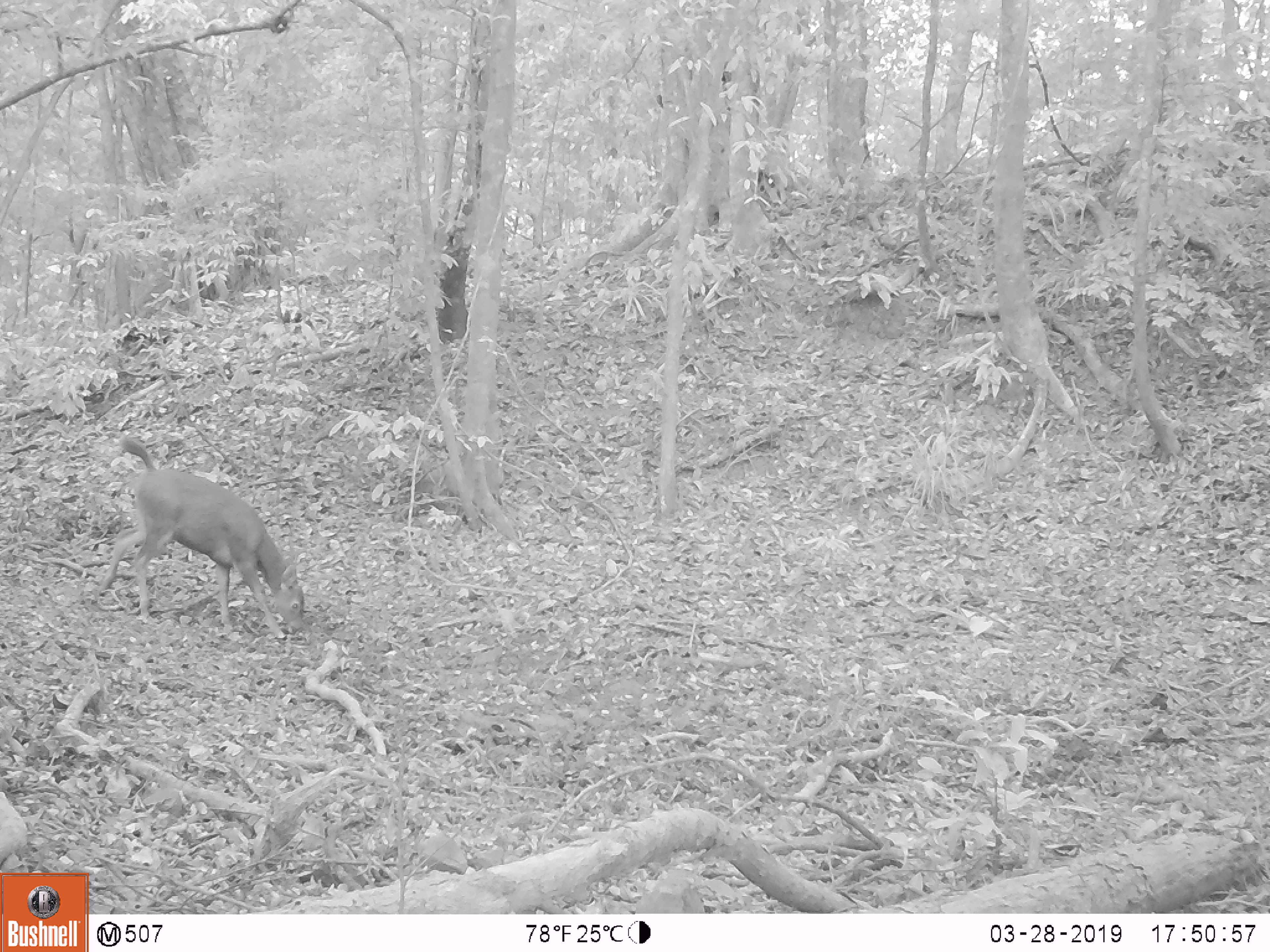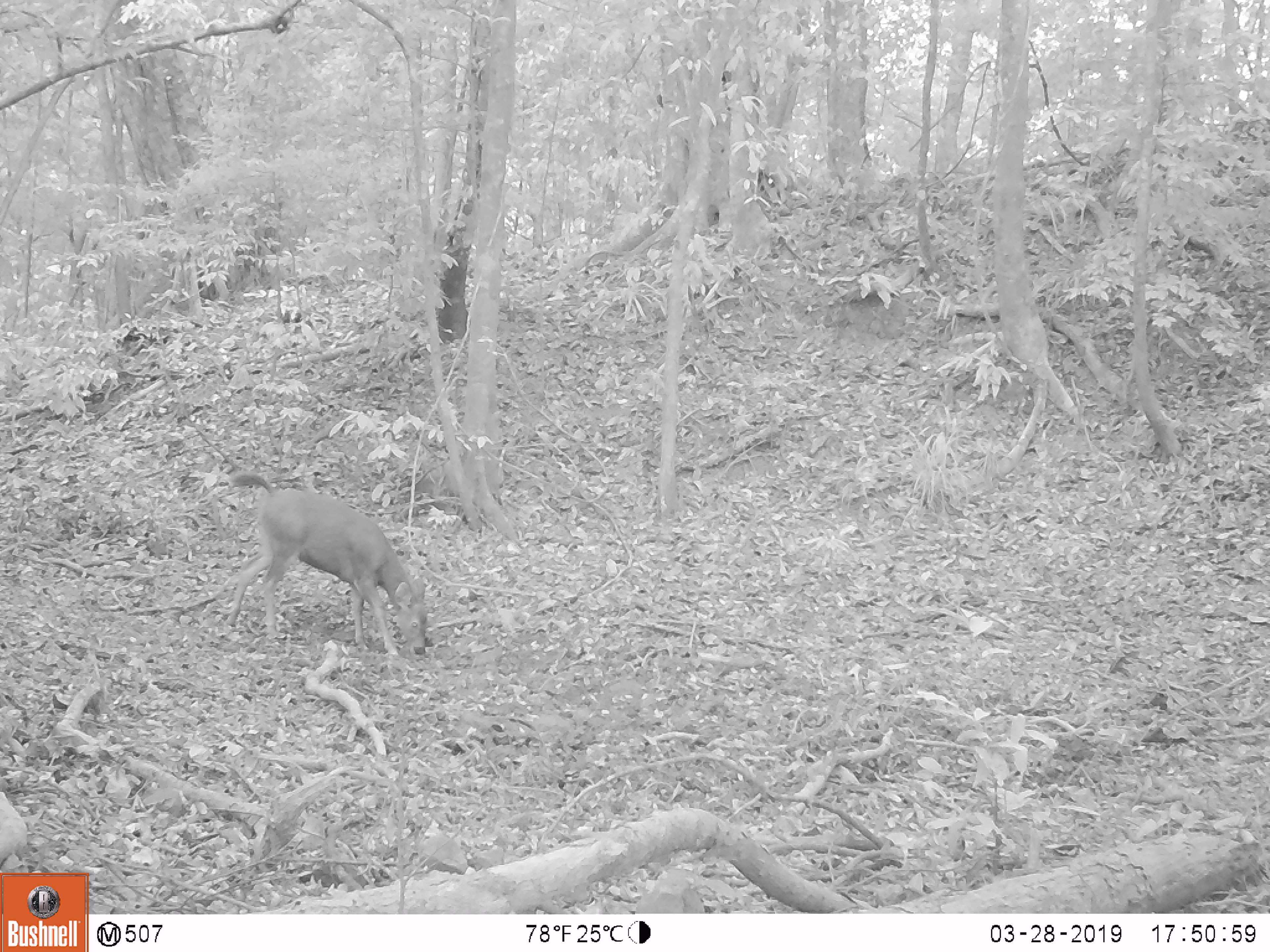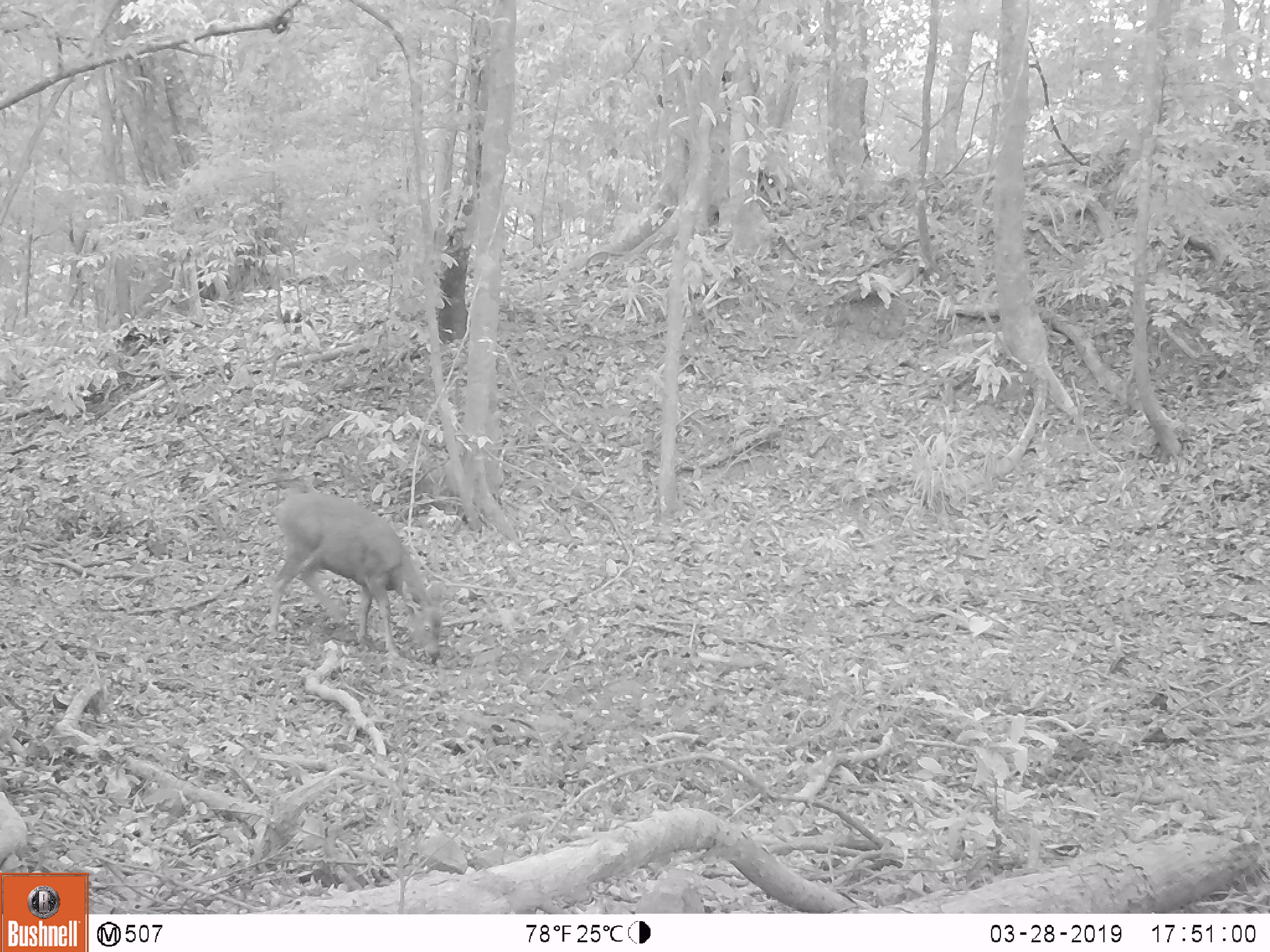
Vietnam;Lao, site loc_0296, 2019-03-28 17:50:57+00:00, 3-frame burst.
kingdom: Animalia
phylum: Chordata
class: Mammalia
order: Artiodactyla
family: Cervidae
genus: Rusa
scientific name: Rusa unicolor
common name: sambar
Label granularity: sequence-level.